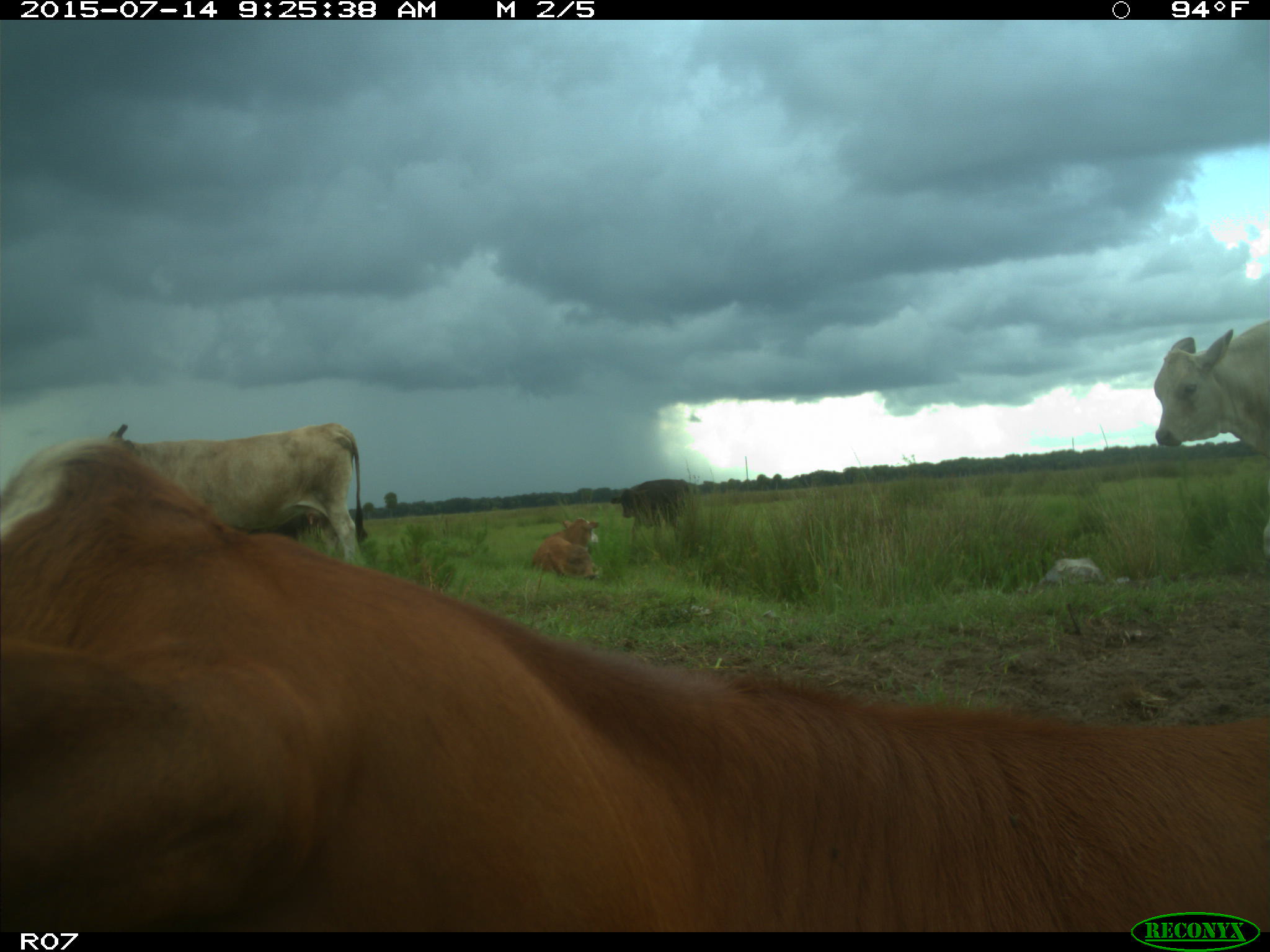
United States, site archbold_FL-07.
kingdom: Animalia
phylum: Chordata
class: Mammalia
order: Artiodactyla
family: Bovidae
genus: Bos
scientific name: Bos taurus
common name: domestic cow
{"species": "Bos taurus (domestic cow)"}